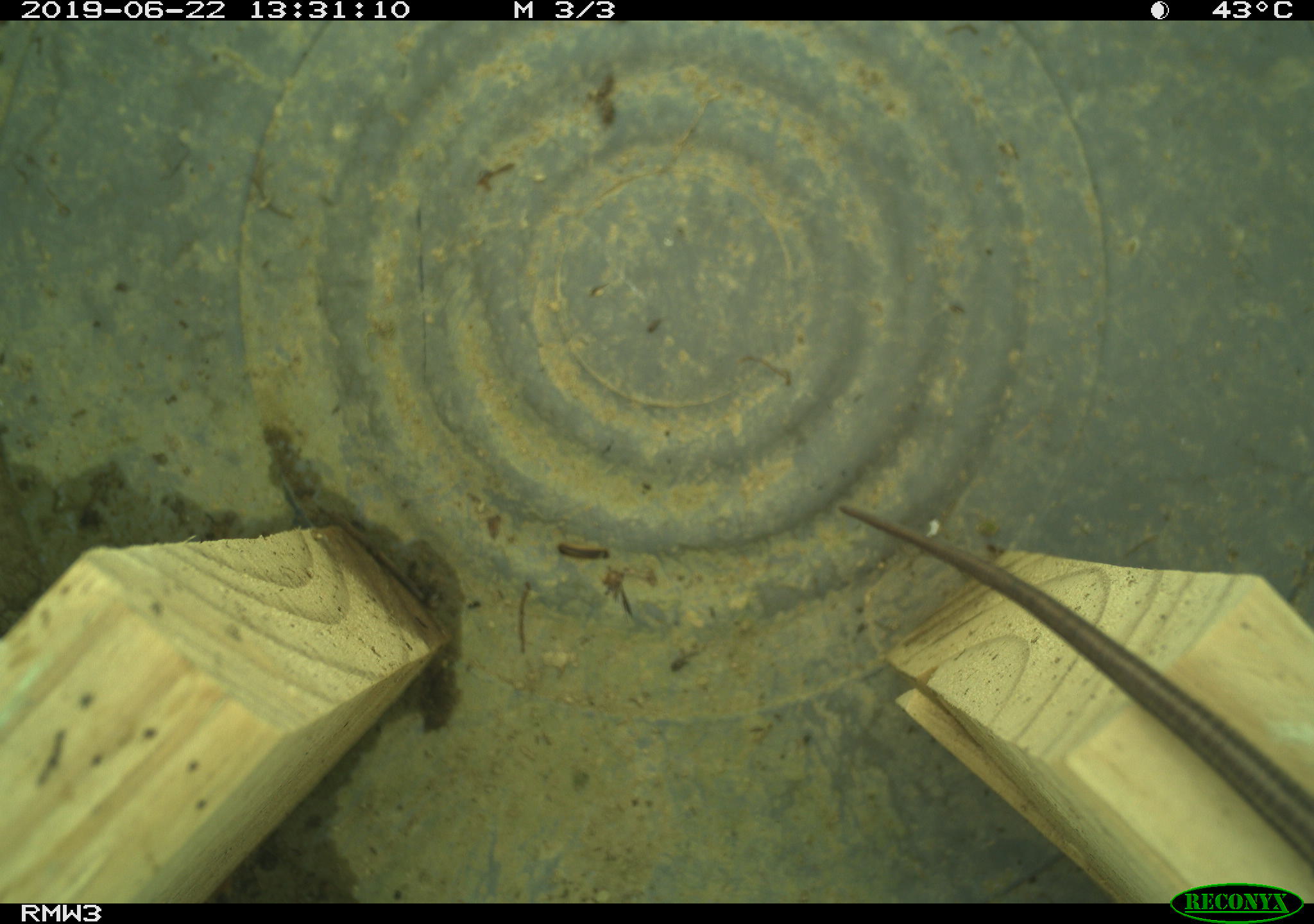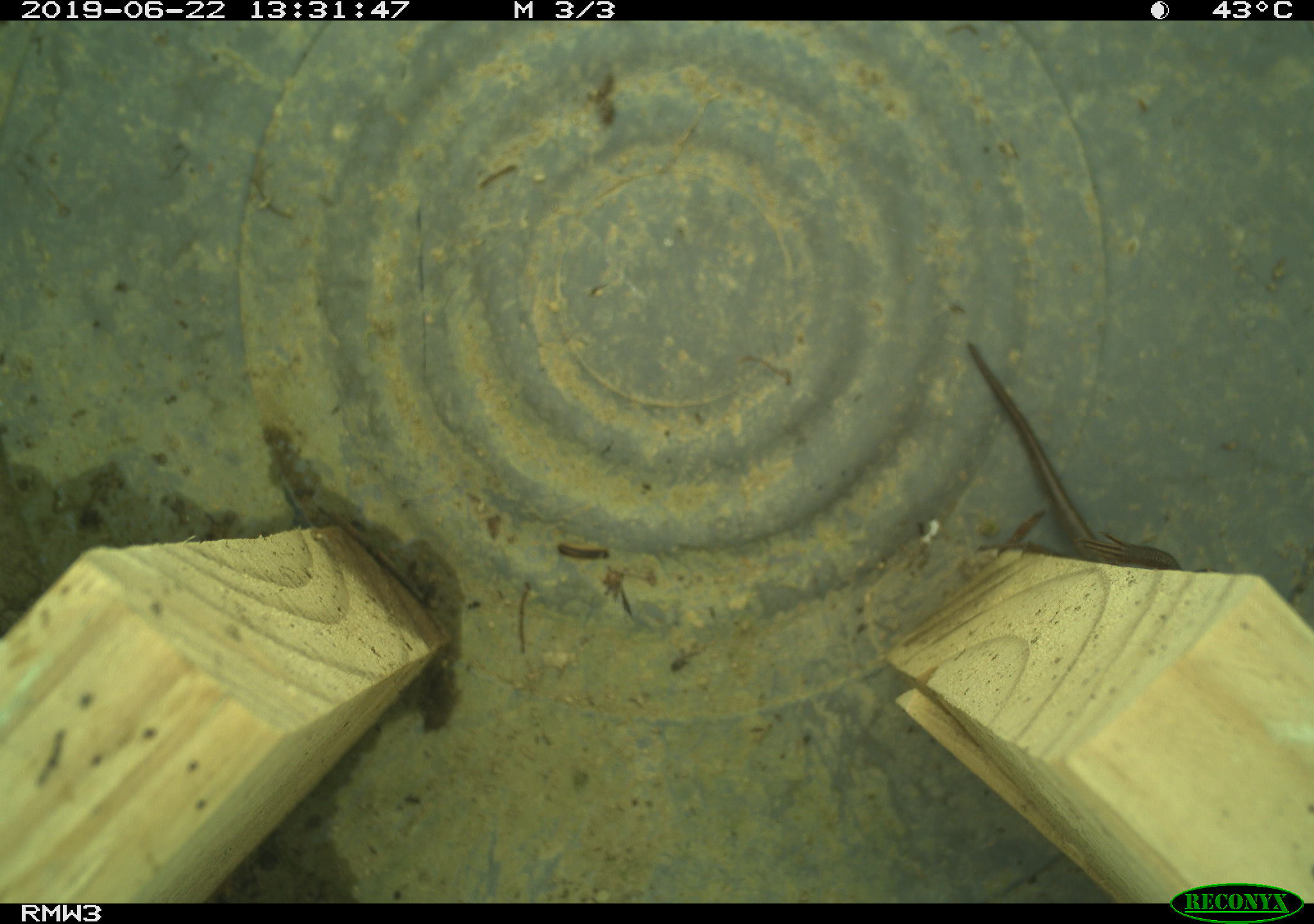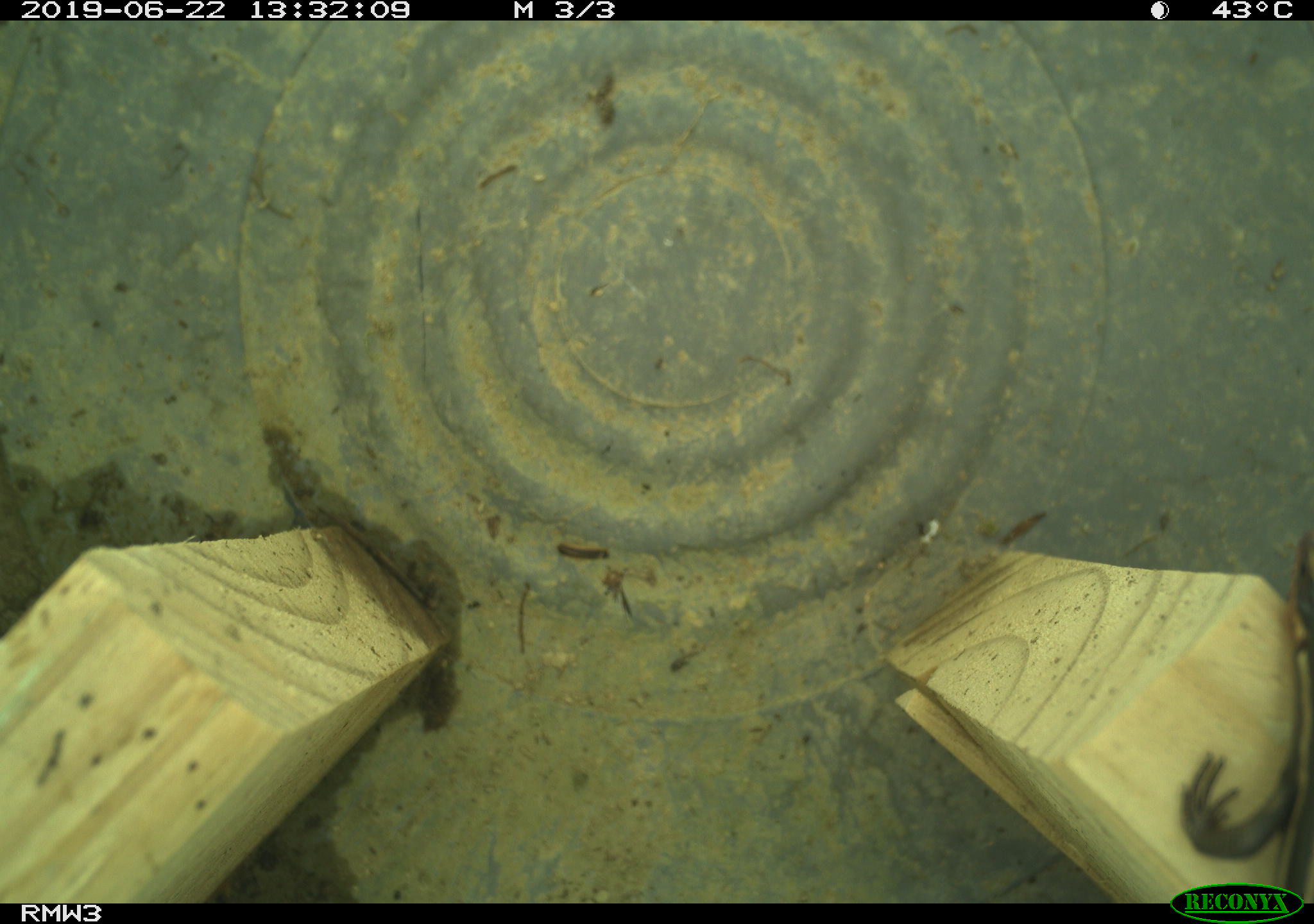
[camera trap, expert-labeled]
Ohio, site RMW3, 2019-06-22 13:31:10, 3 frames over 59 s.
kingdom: Animalia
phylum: Chordata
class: Reptilia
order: Squamata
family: Scincidae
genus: Plestiodon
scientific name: Plestiodon fasciatus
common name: common five-lined skink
Common five-lined skink (Plestiodon fasciatus).